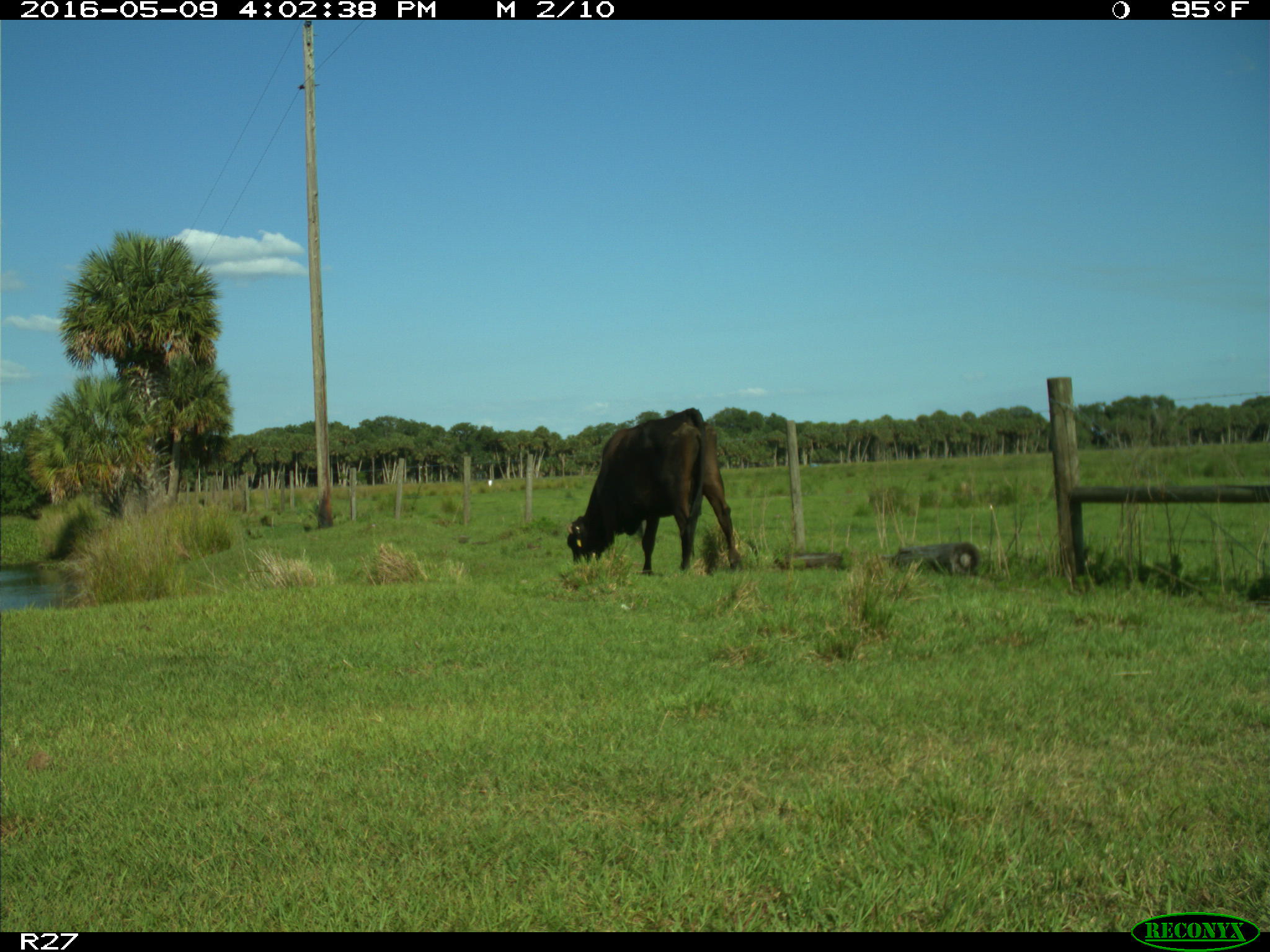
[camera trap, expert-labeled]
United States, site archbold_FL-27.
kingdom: Animalia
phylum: Chordata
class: Mammalia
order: Artiodactyla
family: Bovidae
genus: Bos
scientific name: Bos taurus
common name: domestic cow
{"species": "Bos taurus (domestic cow)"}